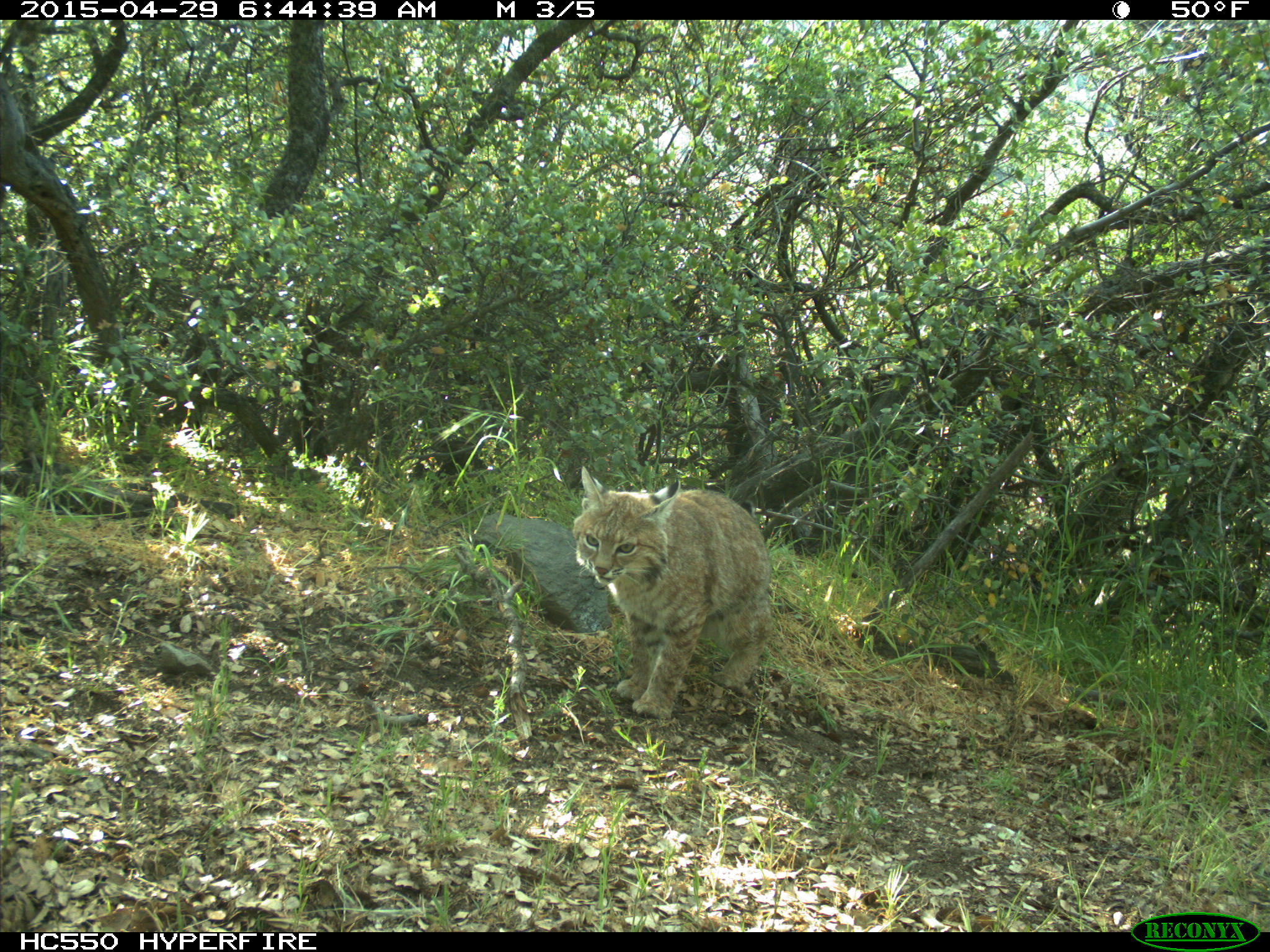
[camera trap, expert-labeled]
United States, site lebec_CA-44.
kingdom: Animalia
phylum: Chordata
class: Mammalia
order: Carnivora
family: Felidae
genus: Lynx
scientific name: Lynx rufus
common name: bobcat